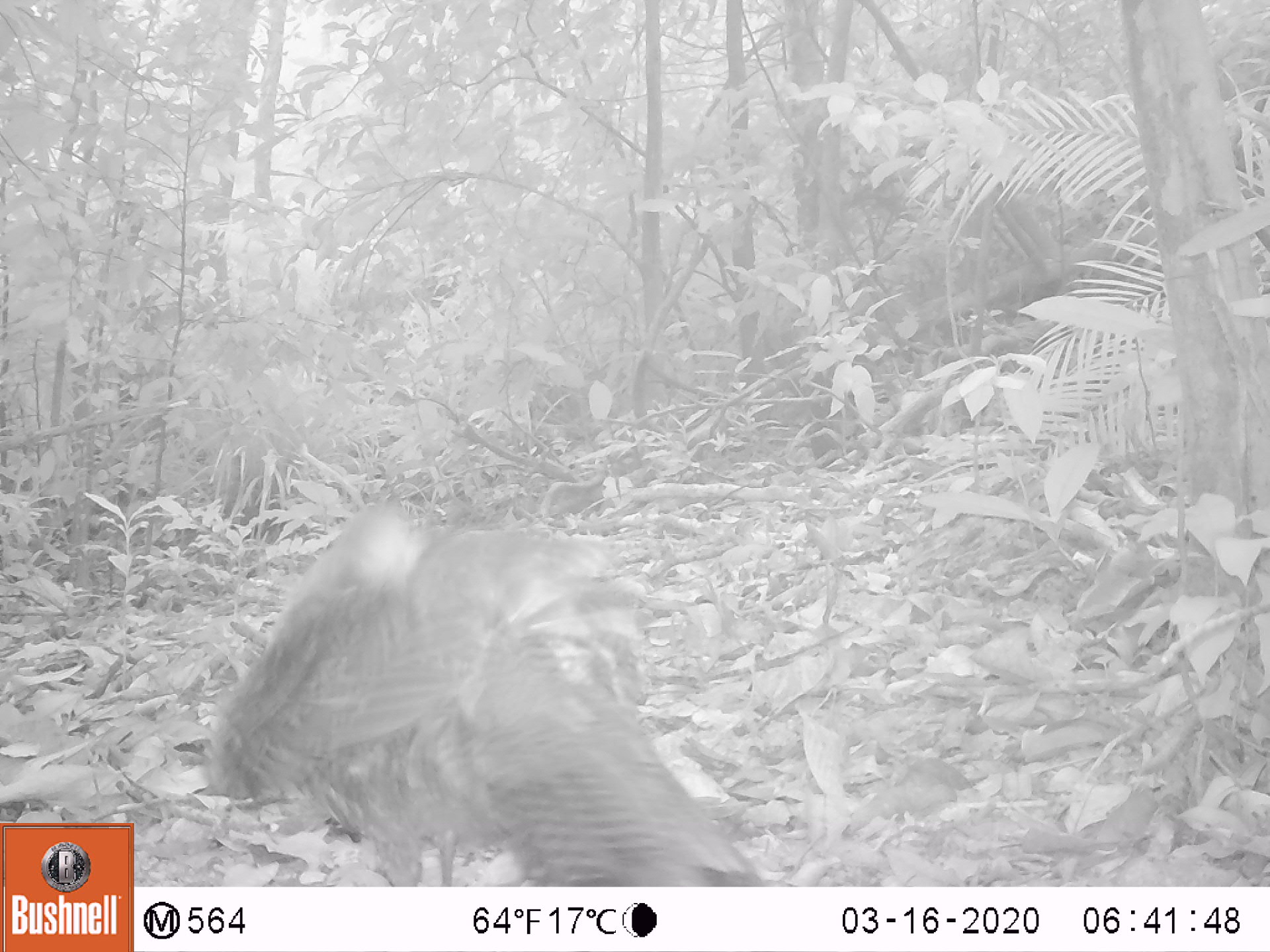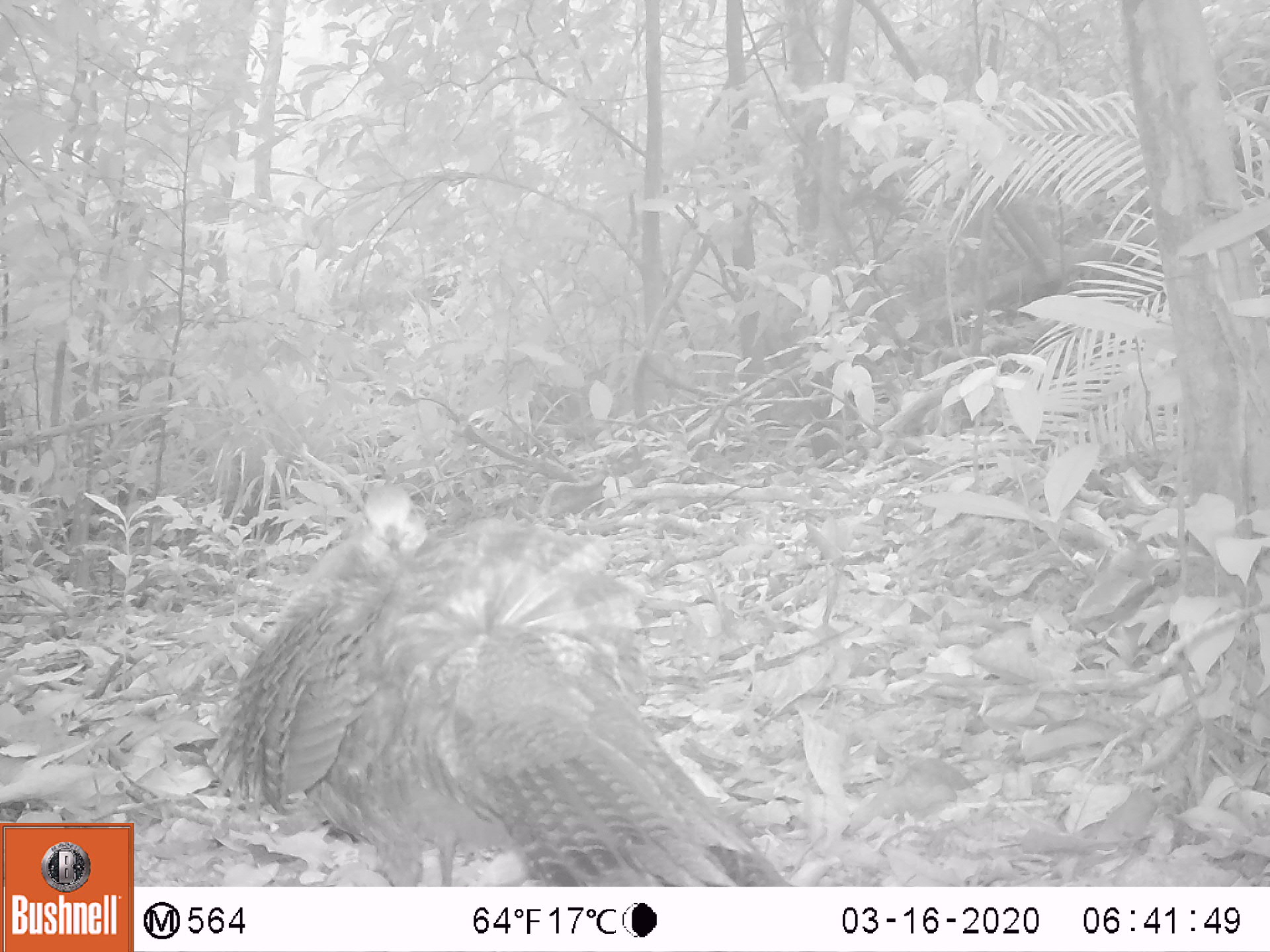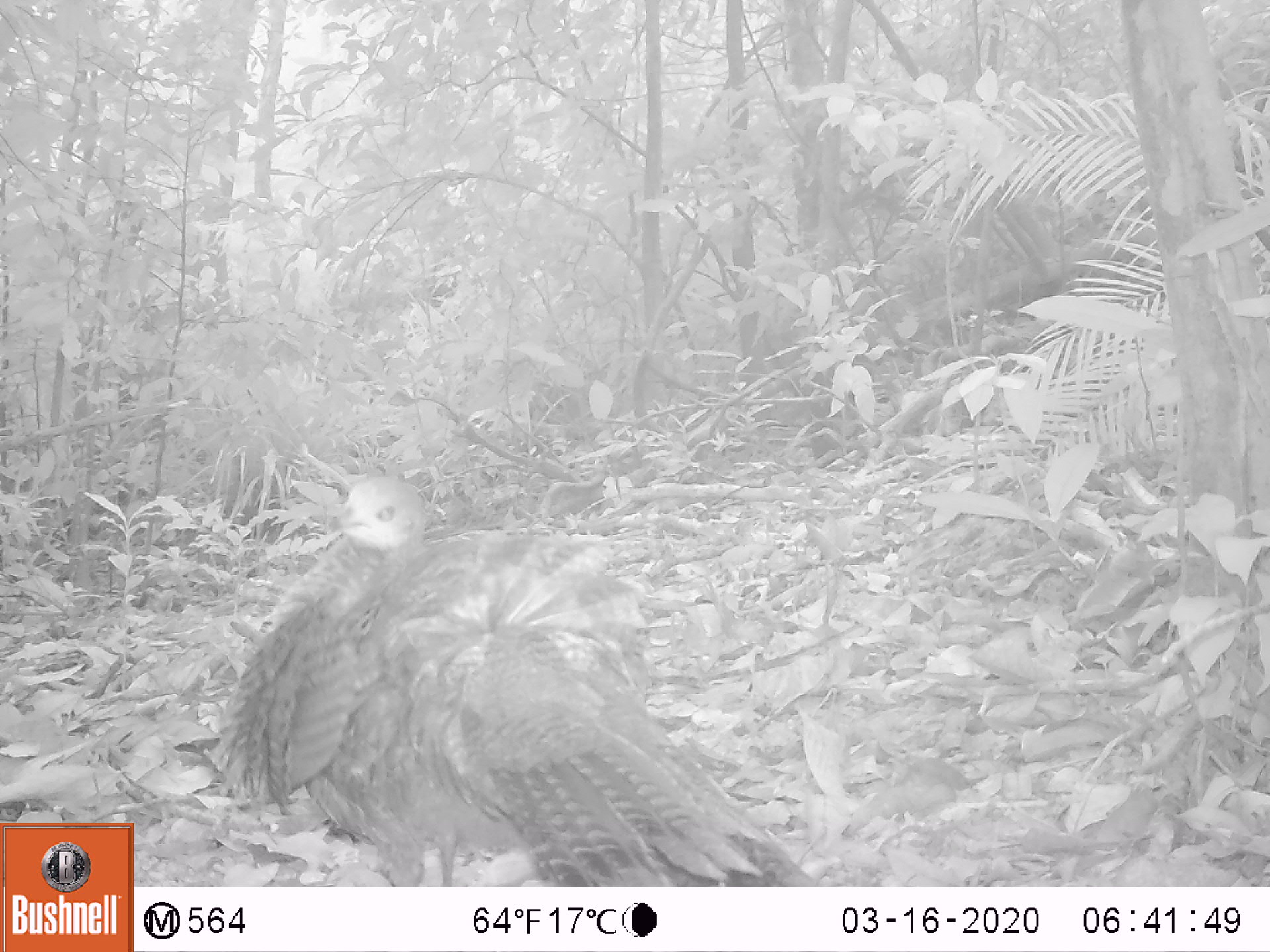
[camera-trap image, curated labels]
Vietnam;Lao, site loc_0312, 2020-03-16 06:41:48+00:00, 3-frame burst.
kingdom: Animalia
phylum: Chordata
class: Aves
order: Galliformes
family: Phasianidae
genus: Polyplectron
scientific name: Polyplectron bicalcaratum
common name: gray peacock-pheasant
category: grey peacock pheasant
Grey peacock pheasant (gray peacock-pheasant) (Polyplectron bicalcaratum). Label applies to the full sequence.